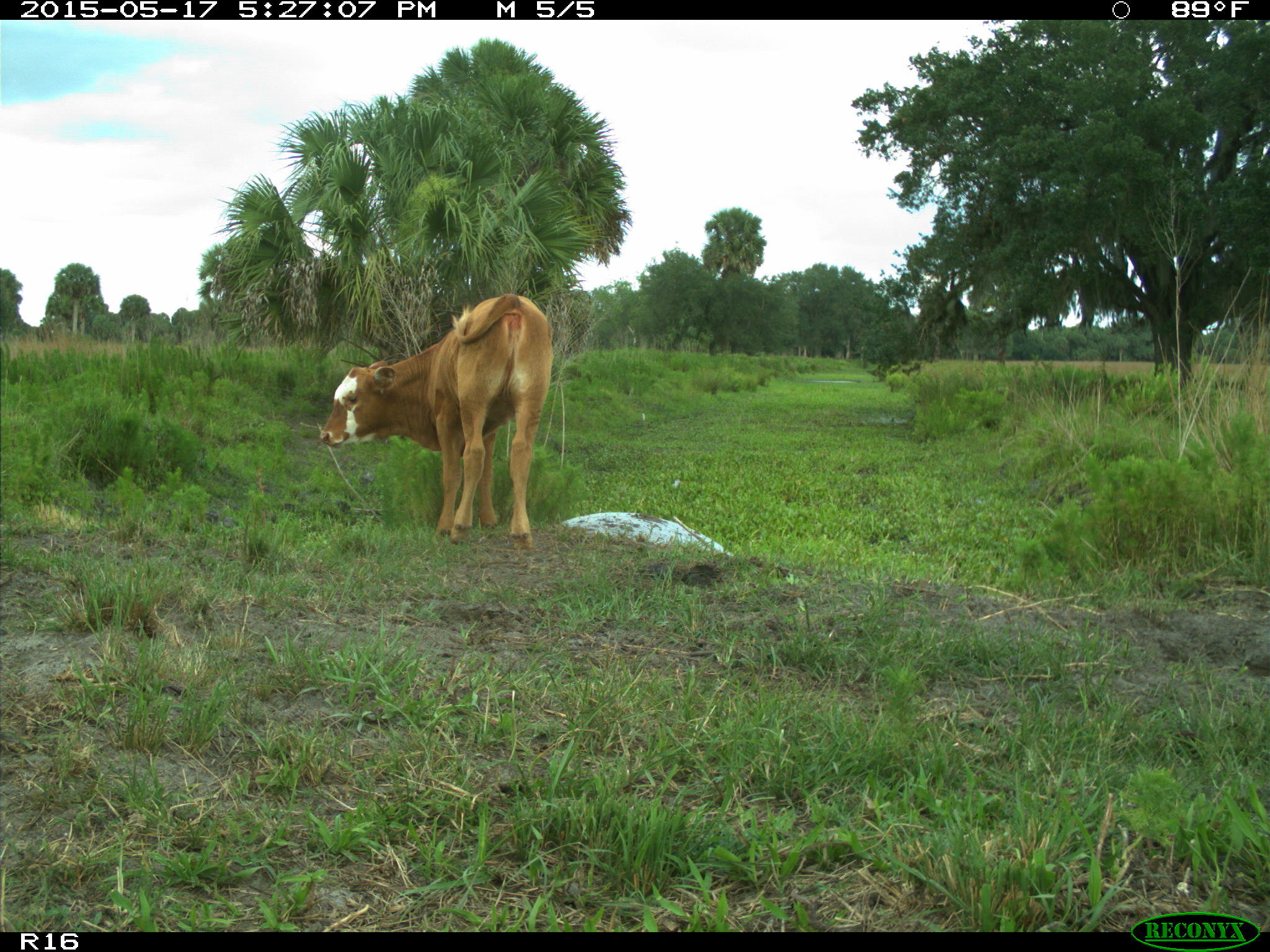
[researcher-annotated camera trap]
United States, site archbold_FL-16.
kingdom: Animalia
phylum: Chordata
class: Mammalia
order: Artiodactyla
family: Bovidae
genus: Bos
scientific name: Bos taurus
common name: domestic cow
Bos taurus (domestic cow).